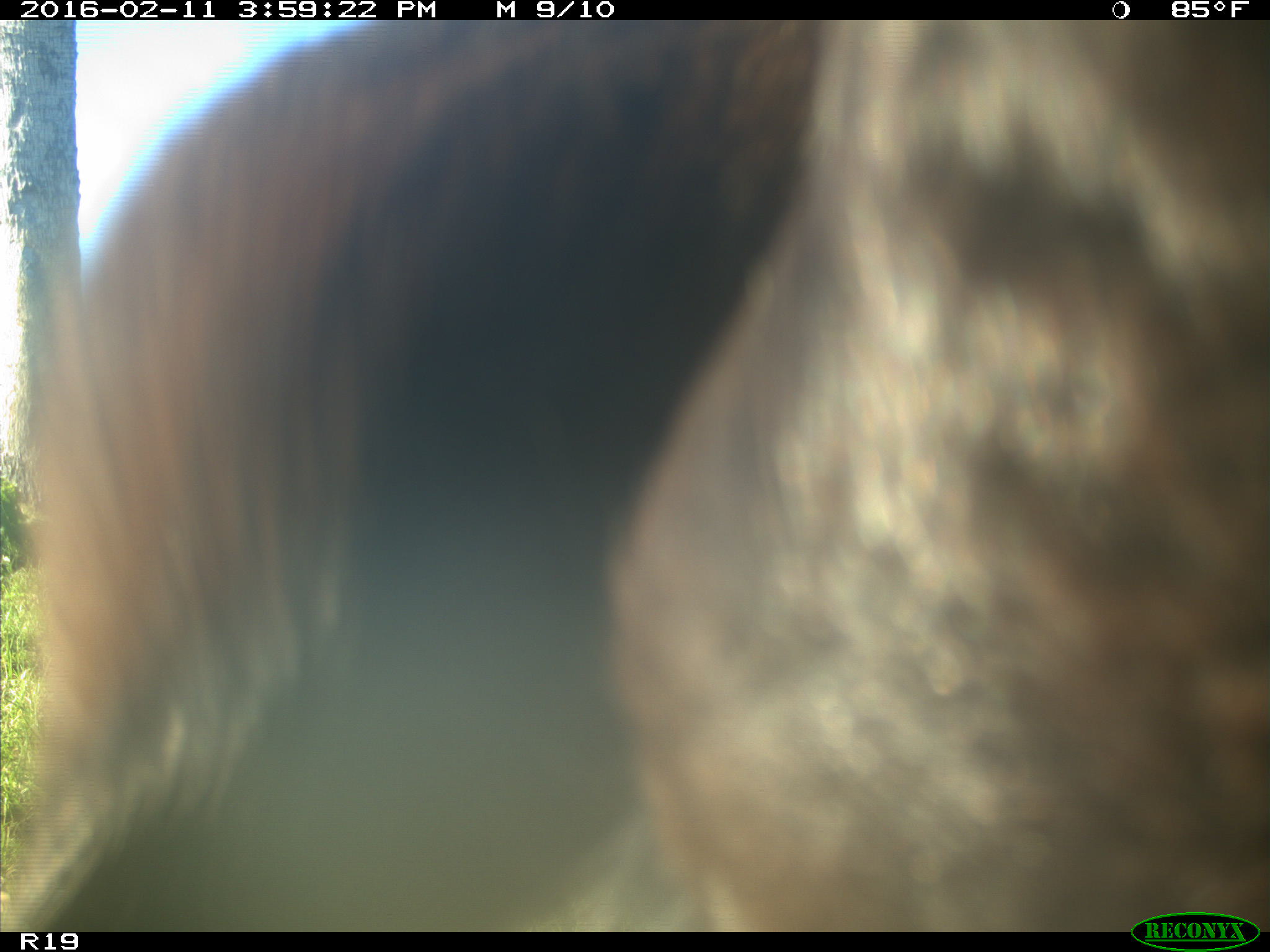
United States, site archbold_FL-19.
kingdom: Animalia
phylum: Chordata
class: Mammalia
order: Artiodactyla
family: Bovidae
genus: Bos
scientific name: Bos taurus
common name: domestic cow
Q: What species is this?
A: Bos taurus (domestic cow).